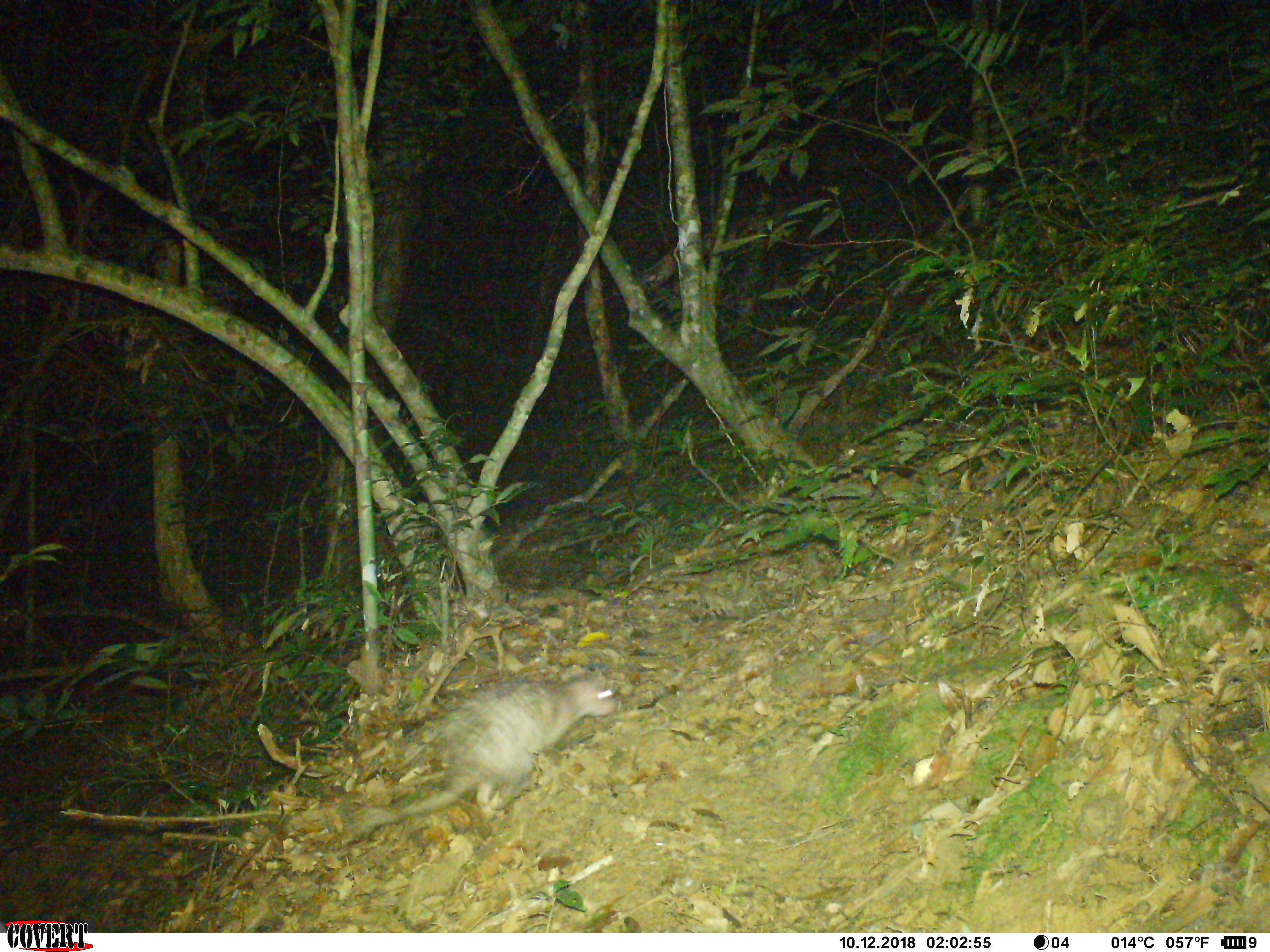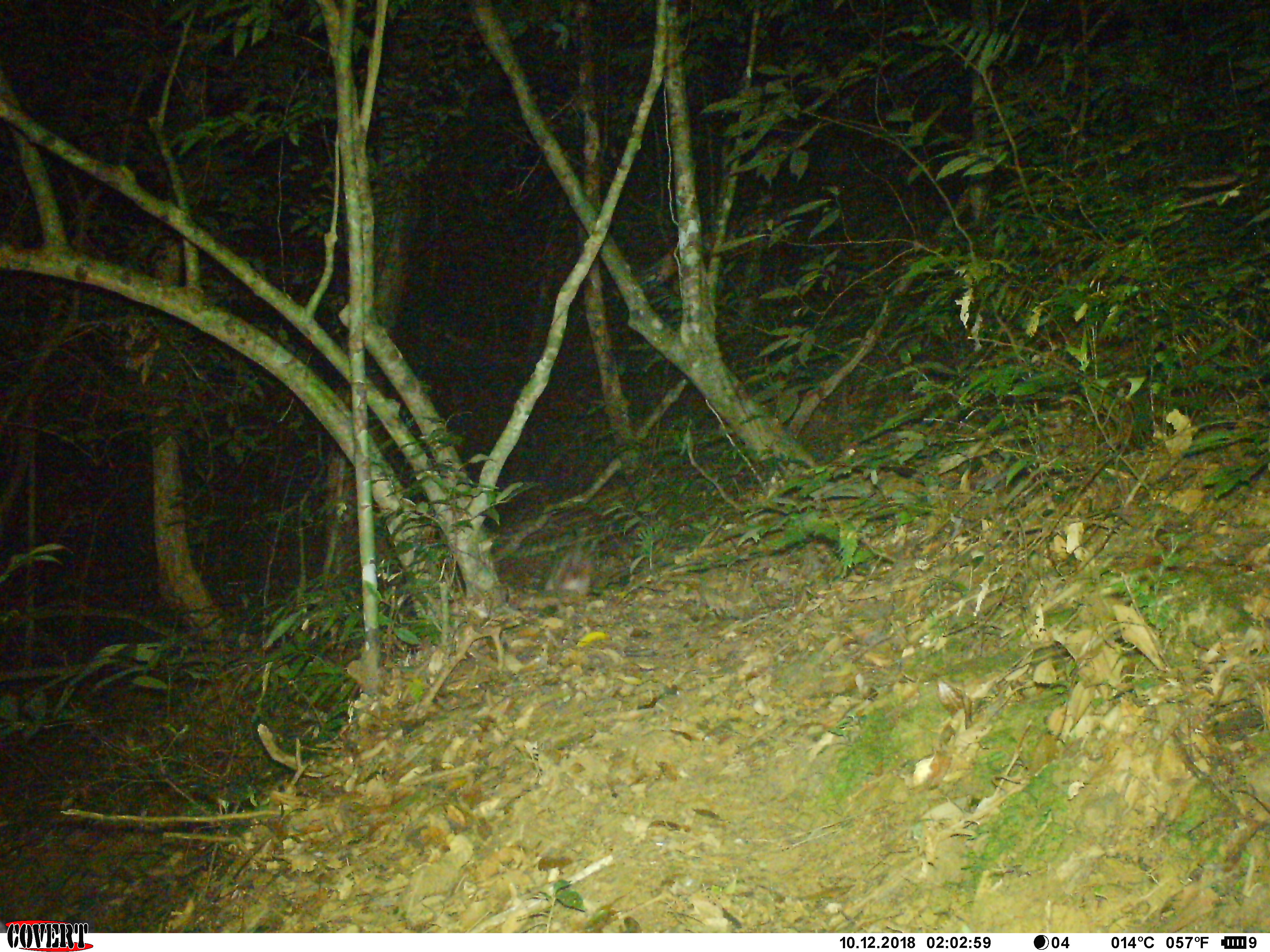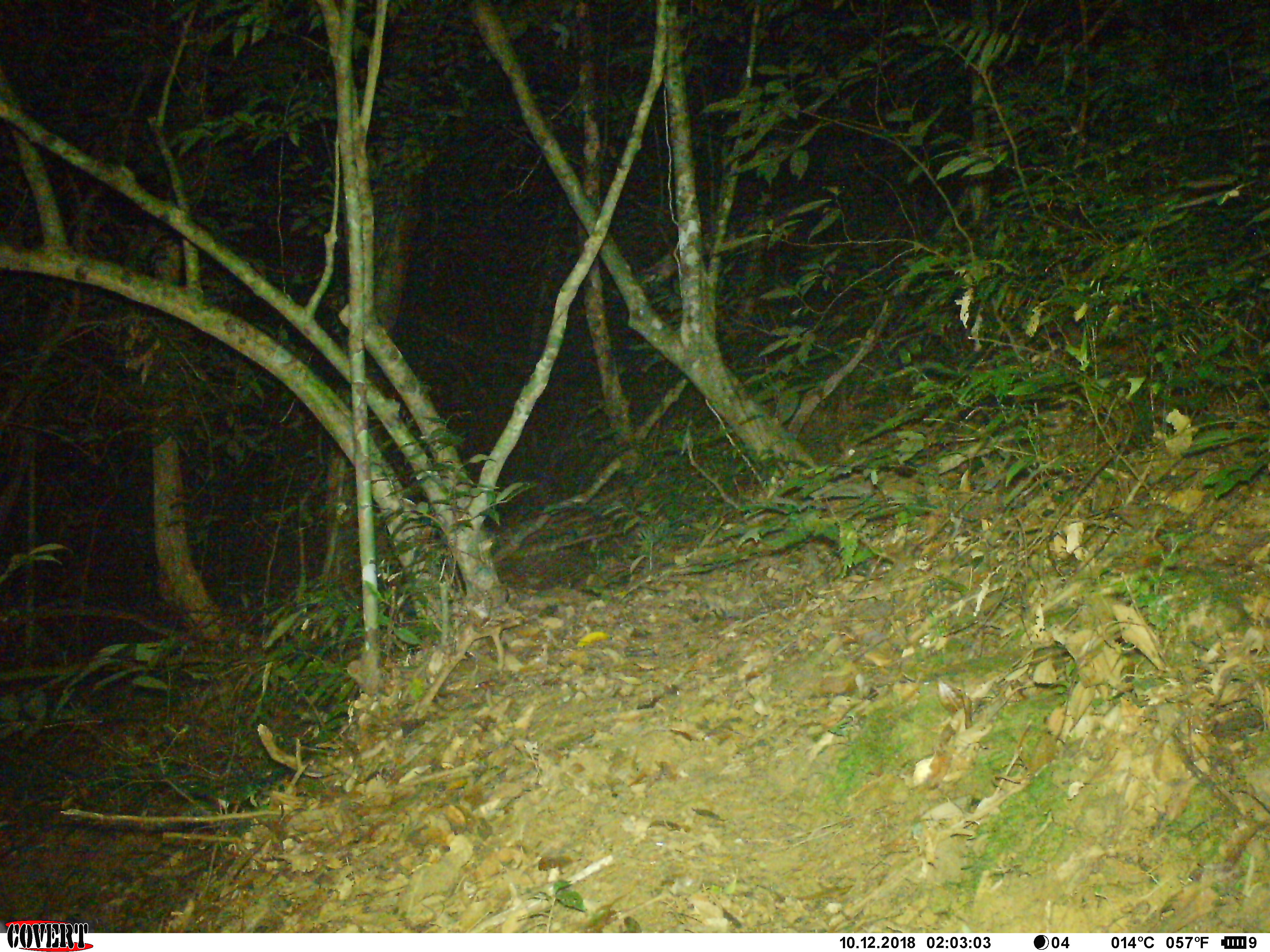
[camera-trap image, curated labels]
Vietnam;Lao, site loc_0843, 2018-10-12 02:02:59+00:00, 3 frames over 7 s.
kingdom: Animalia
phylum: Chordata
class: Mammalia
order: Rodentia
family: Hystricidae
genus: Atherurus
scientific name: Atherurus macrourus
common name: asiatic brush-tailed porcupine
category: asiatic brush tailed porcupine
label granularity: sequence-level